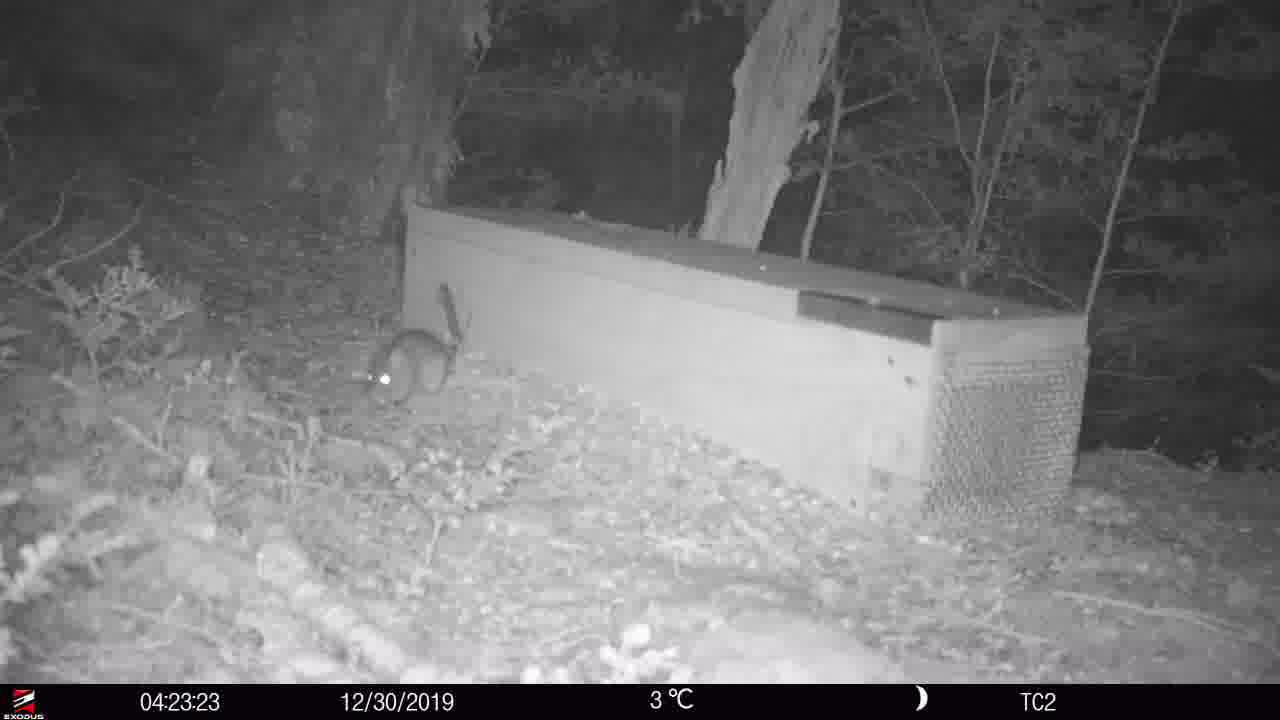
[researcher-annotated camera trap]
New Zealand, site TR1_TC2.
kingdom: Animalia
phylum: Chordata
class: Mammalia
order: Rodentia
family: Muridae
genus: Rattus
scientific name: Rattus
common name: rat